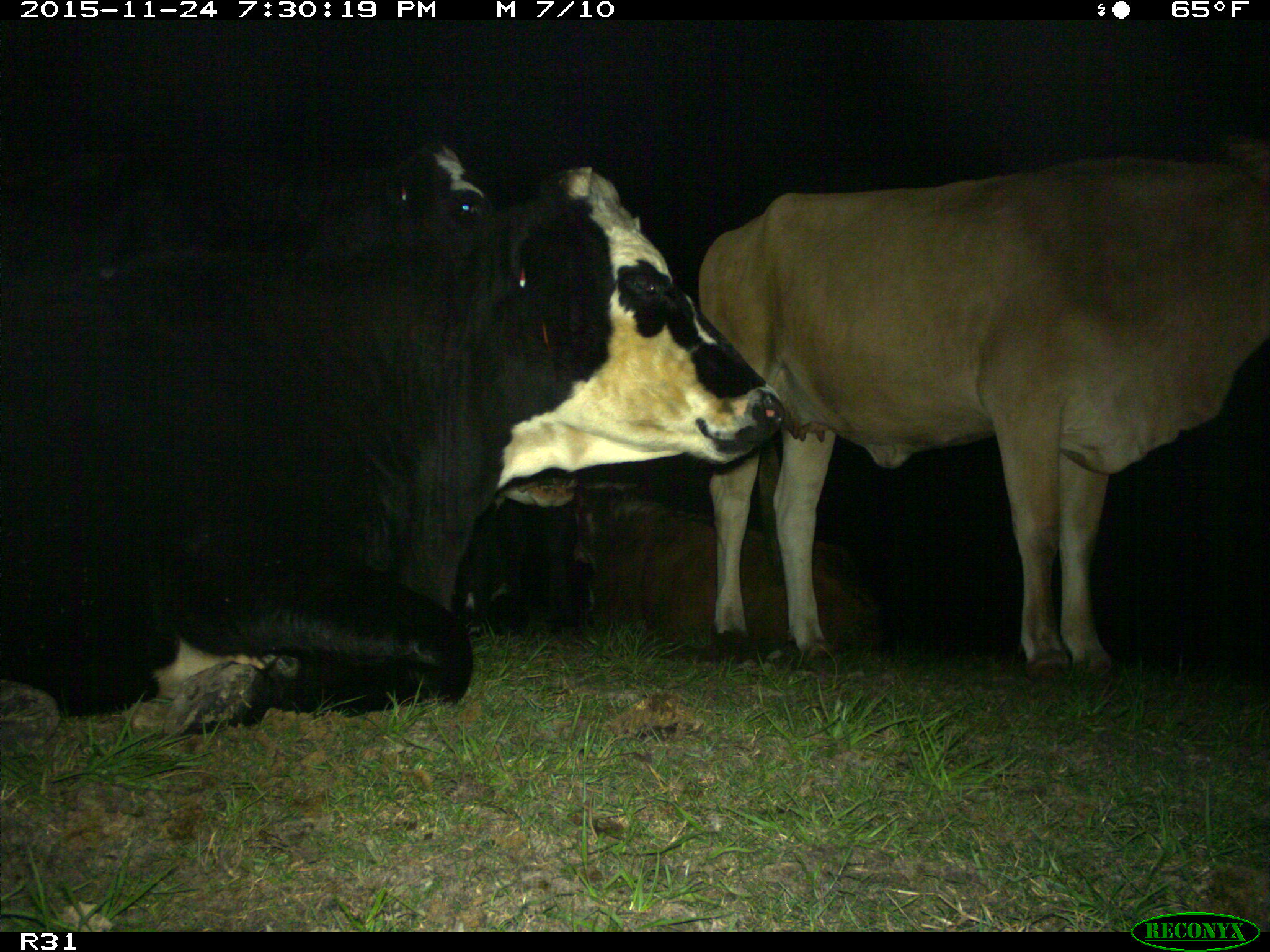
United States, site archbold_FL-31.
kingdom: Animalia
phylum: Chordata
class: Mammalia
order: Artiodactyla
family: Bovidae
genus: Bos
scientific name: Bos taurus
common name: domestic cow